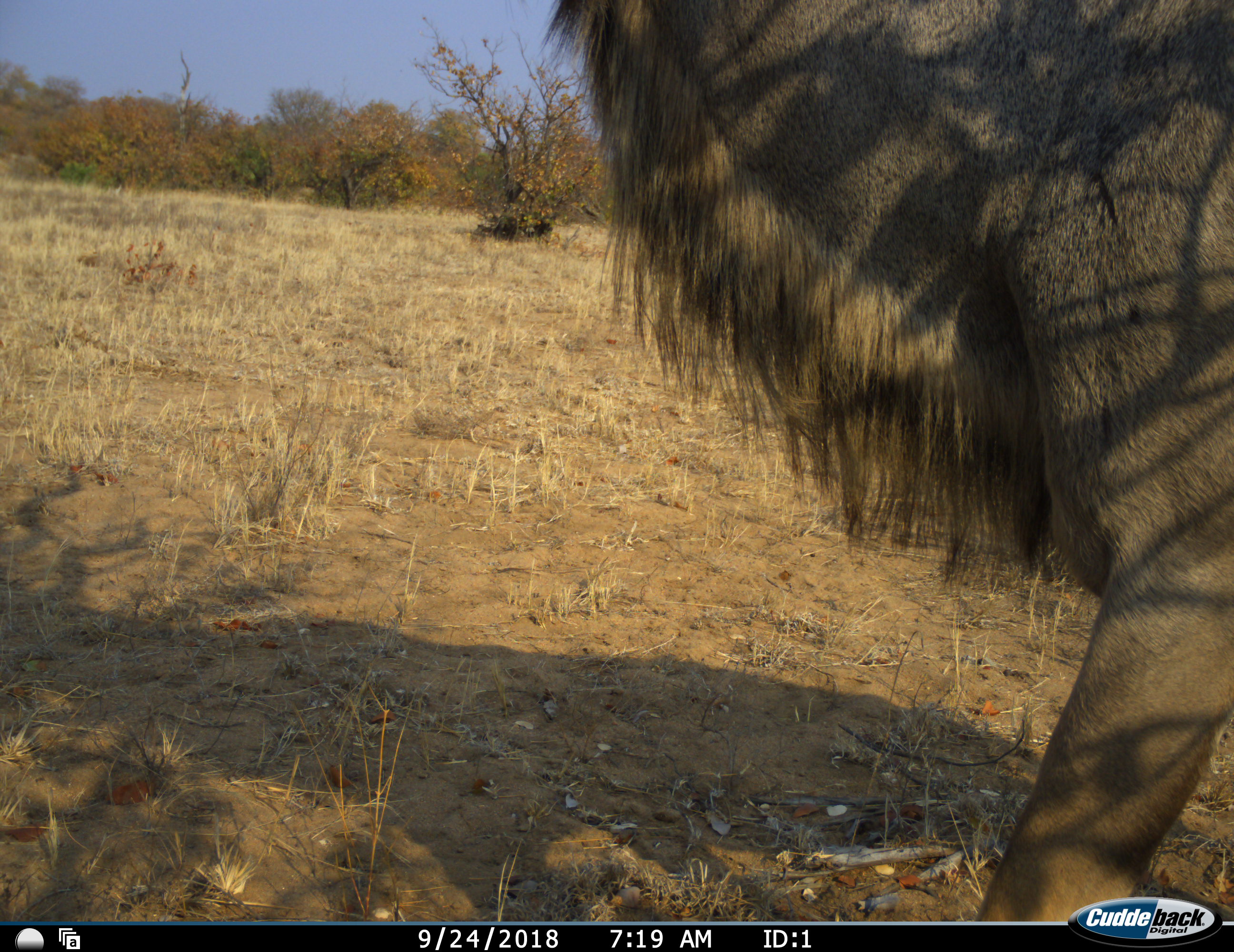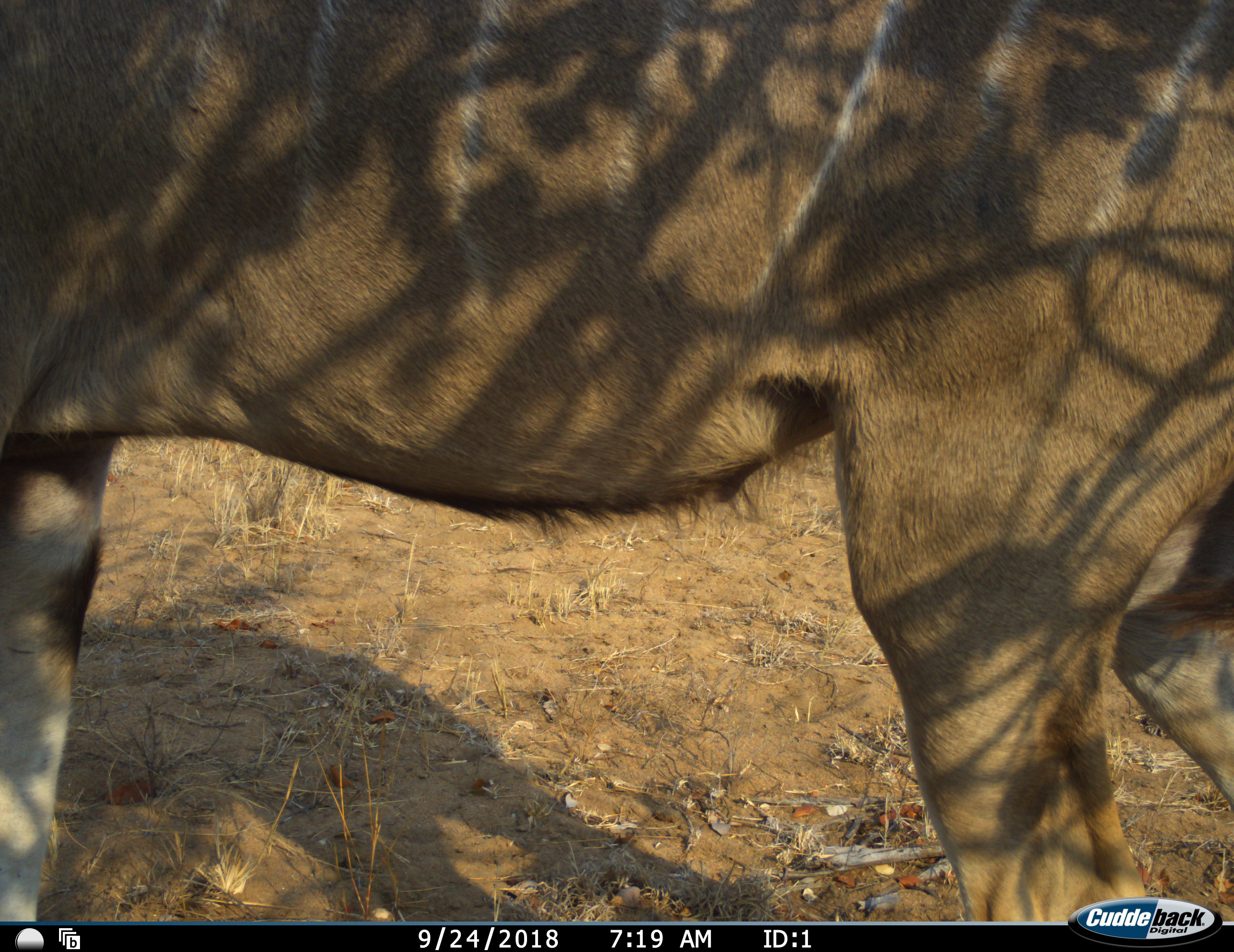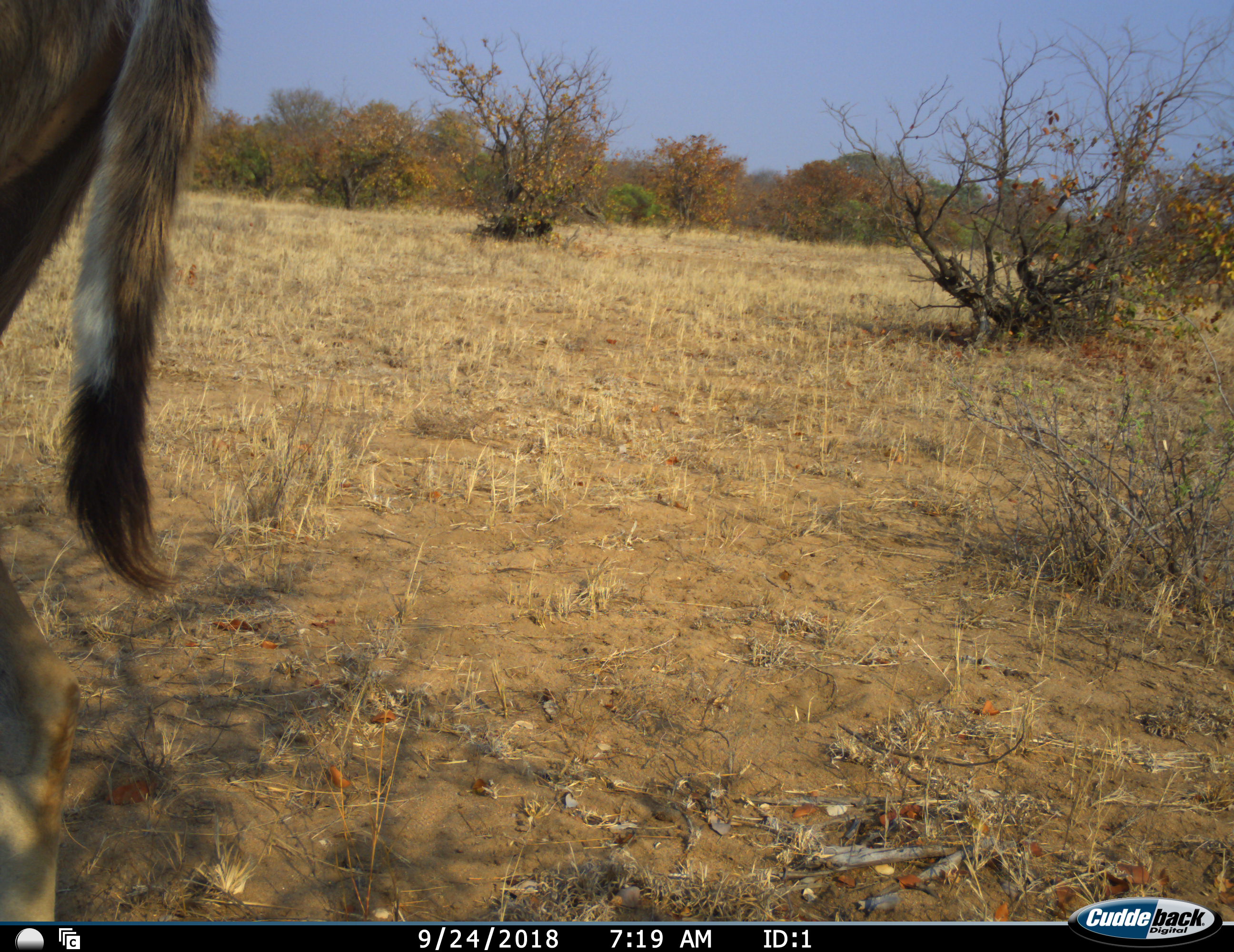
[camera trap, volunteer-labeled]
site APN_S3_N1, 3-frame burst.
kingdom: Animalia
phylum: Chordata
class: Mammalia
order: Artiodactyla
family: Bovidae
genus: Tragelaphus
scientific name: Tragelaphus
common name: kudu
Kudu (Tragelaphus), count 1. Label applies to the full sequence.